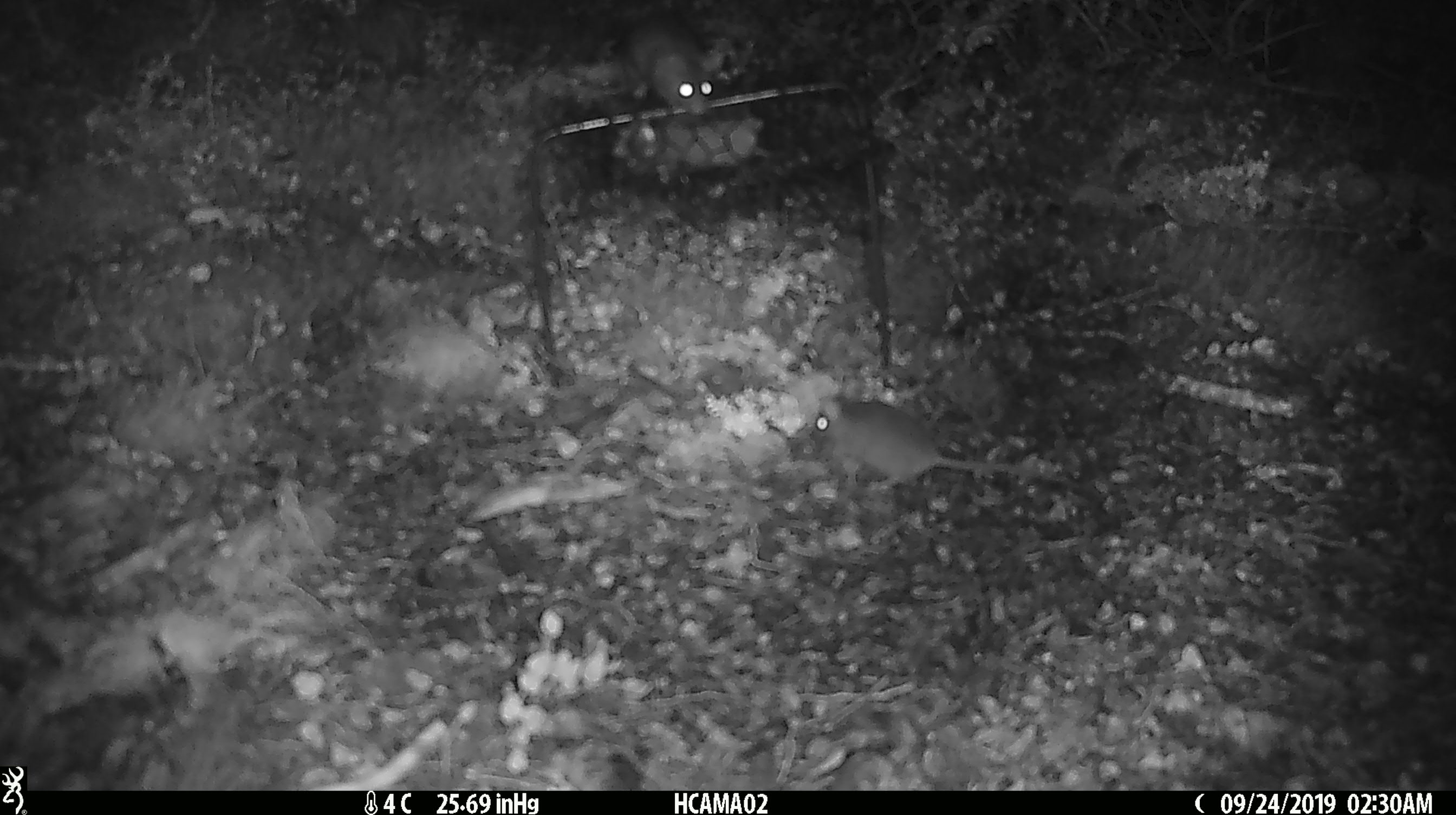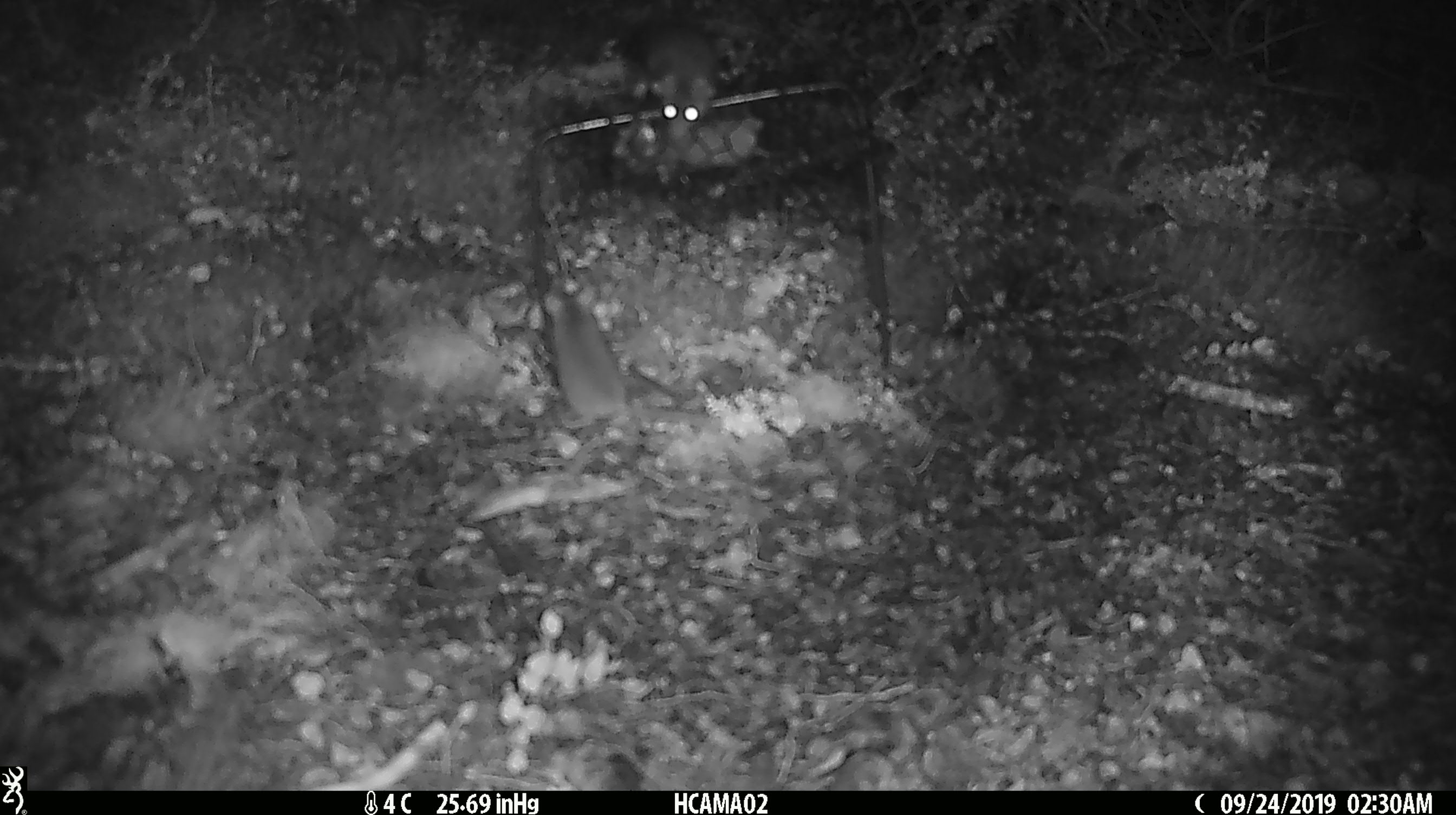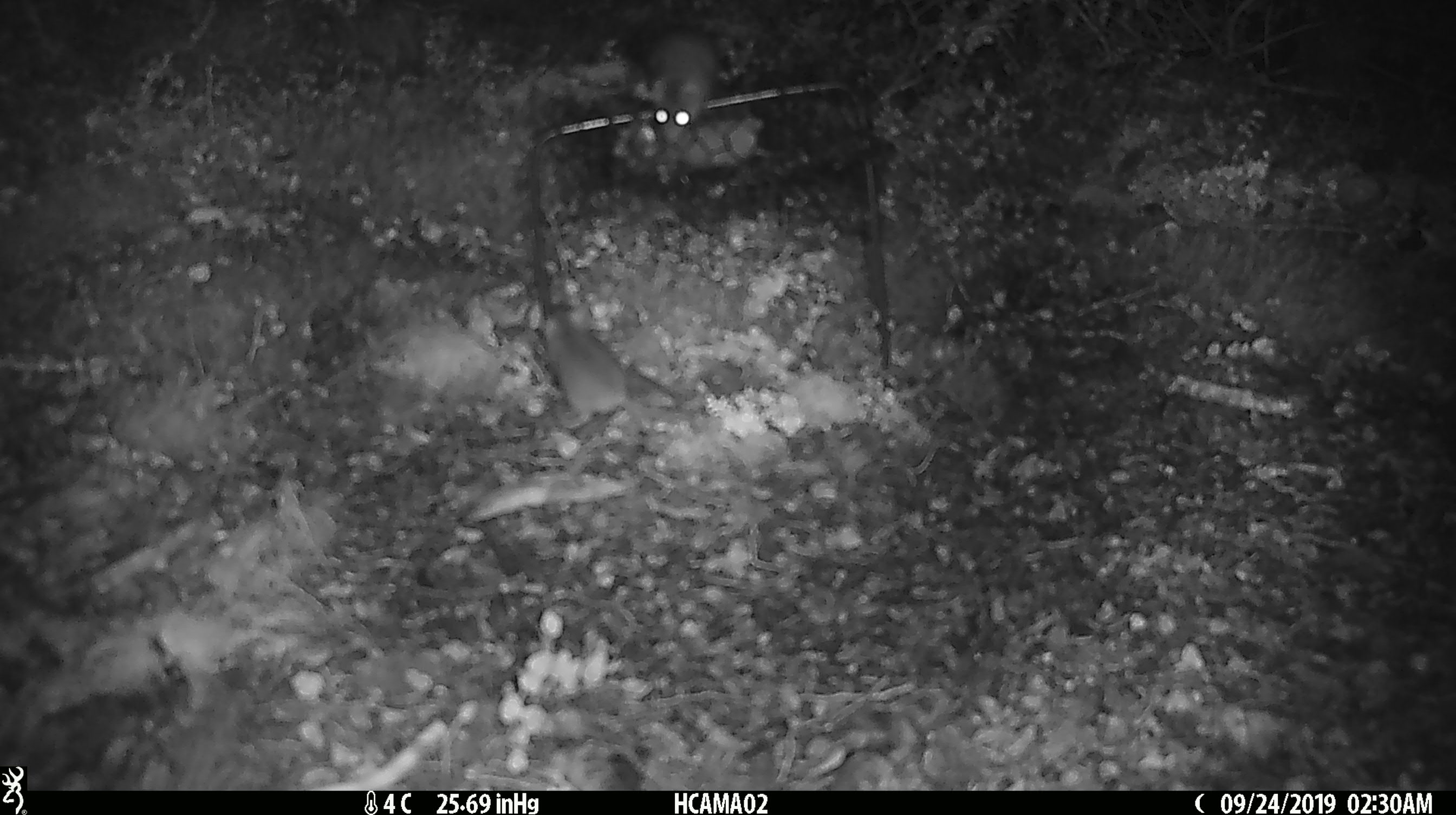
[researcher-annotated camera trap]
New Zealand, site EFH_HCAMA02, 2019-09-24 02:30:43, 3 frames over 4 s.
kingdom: Animalia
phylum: Chordata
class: Mammalia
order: Rodentia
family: Muridae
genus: Rattus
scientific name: Rattus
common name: rat